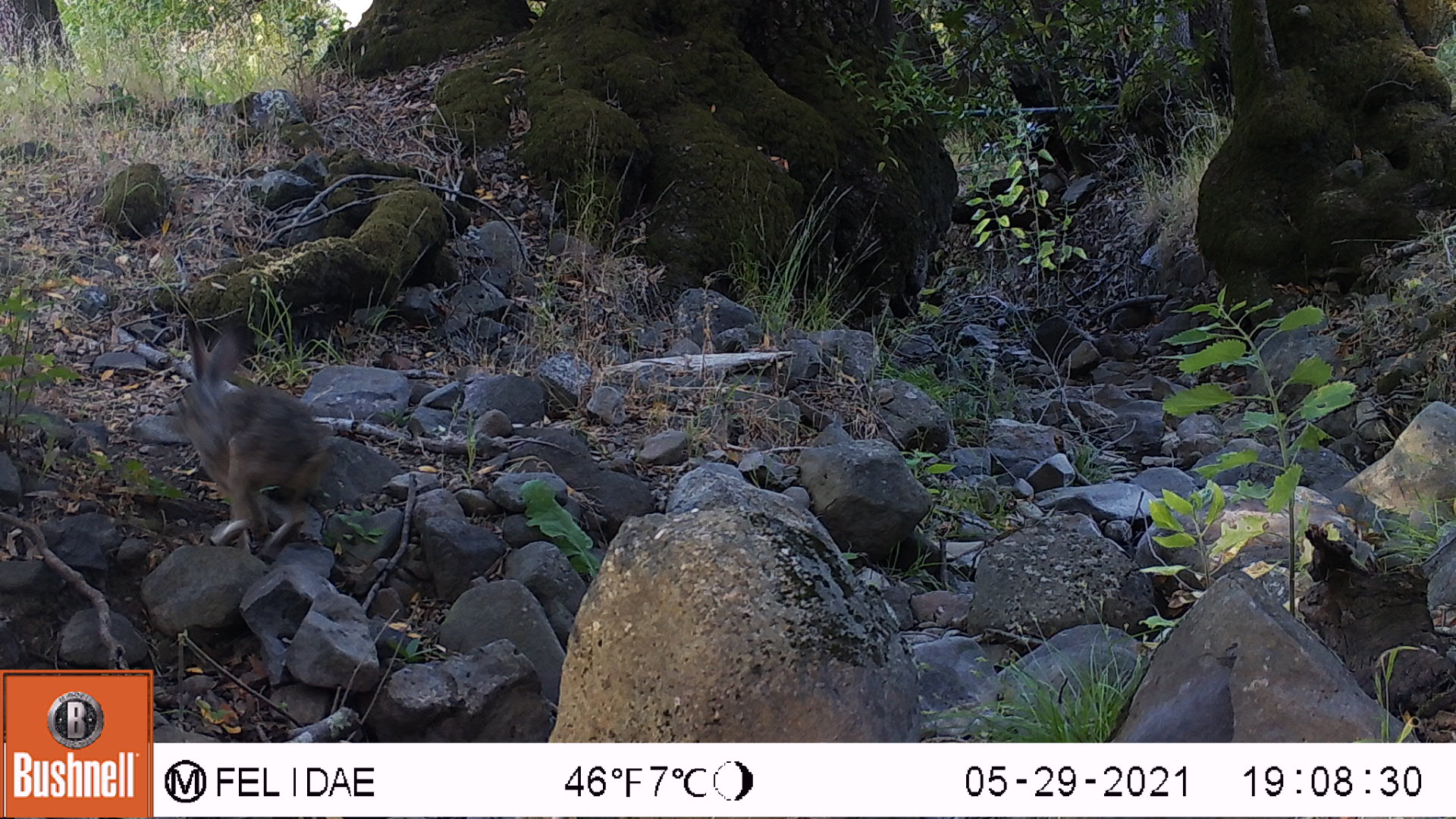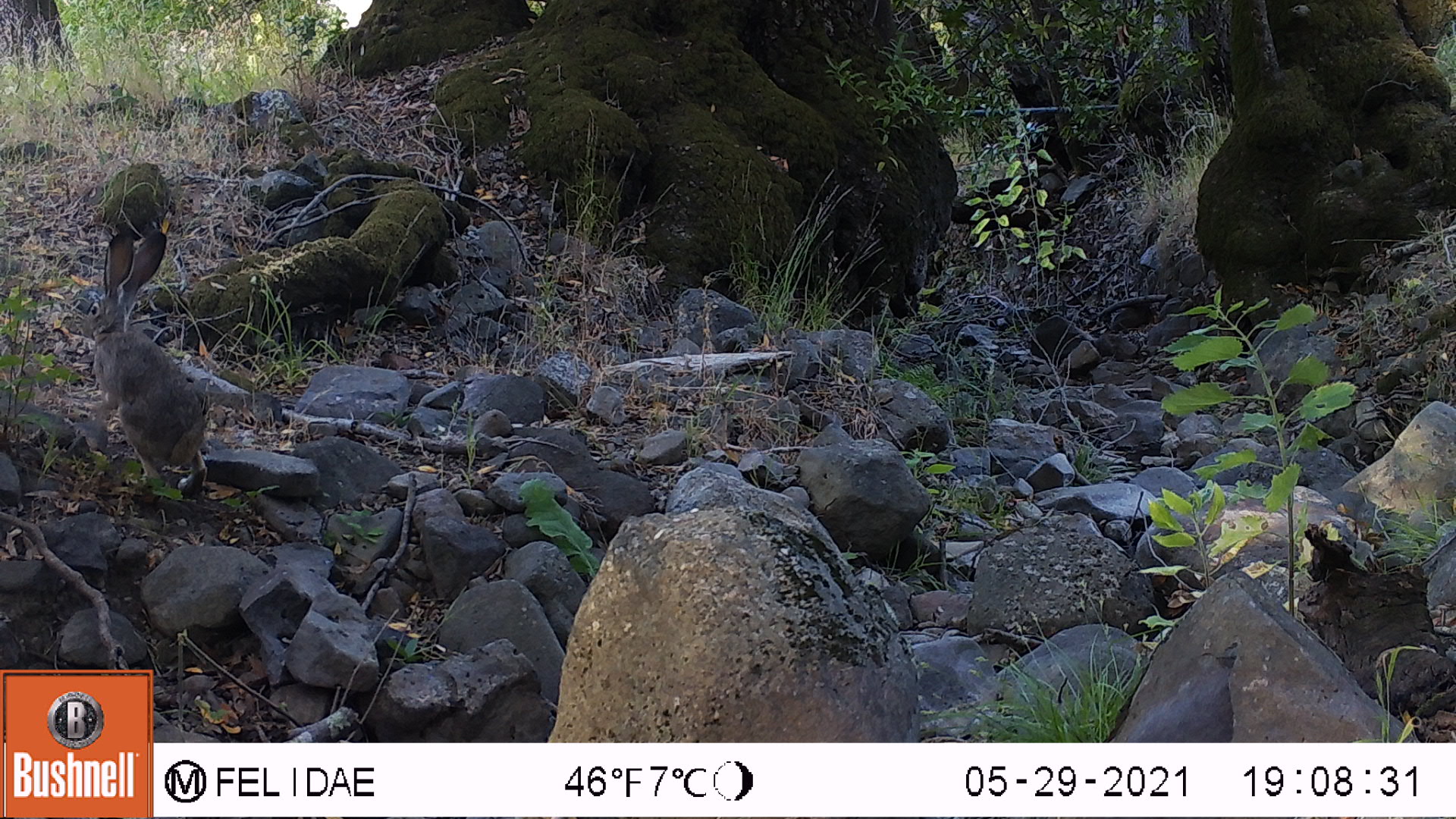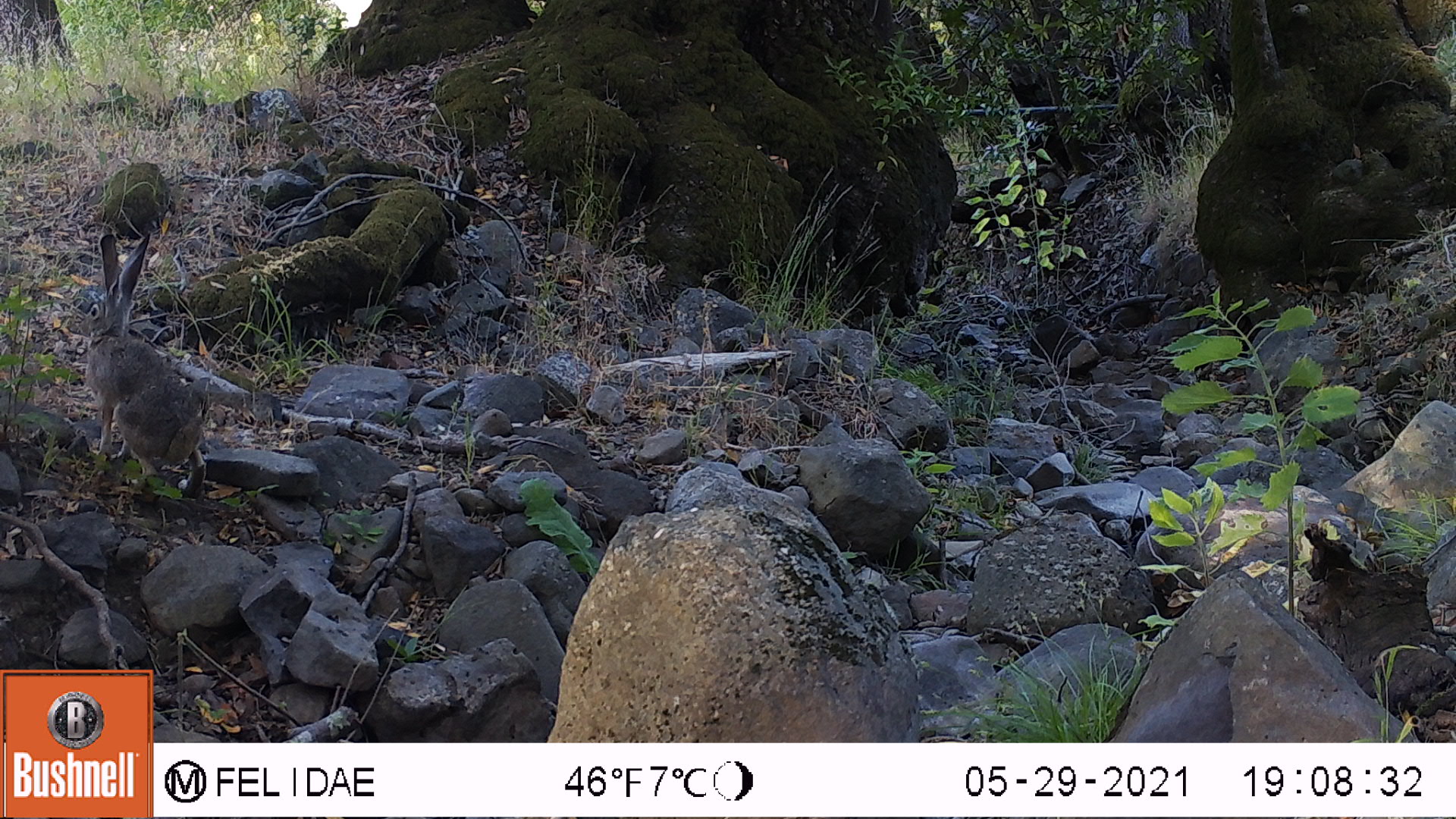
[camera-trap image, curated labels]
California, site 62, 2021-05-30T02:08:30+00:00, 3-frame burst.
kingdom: Animalia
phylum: Chordata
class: Mammalia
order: Lagomorpha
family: Leporidae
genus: Lepus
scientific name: Lepus californicus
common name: black-tailed jackrabbit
Black-tailed jackrabbit (Lepus californicus).